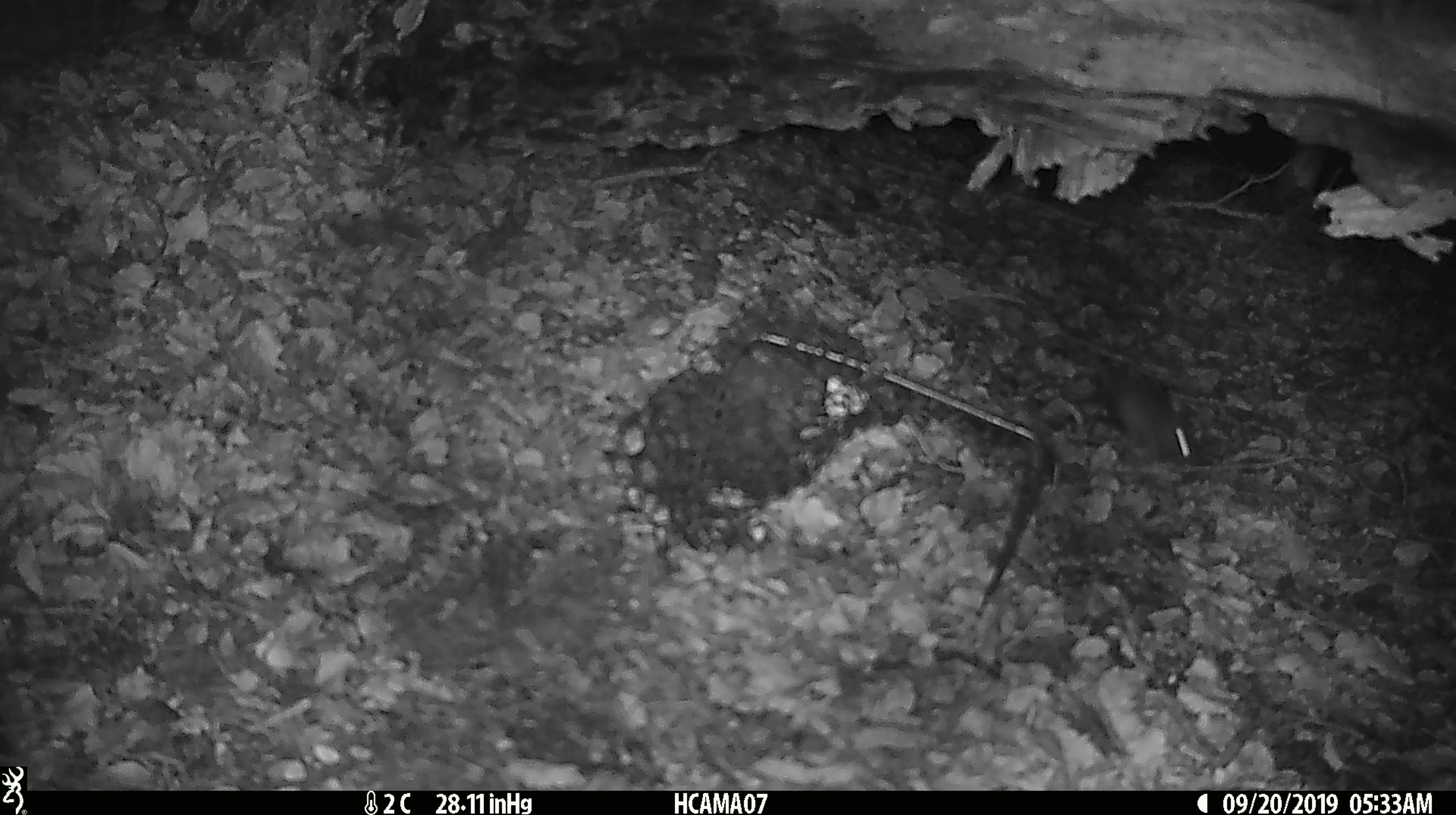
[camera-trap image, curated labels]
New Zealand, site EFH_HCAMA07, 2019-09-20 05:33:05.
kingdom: Animalia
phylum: Chordata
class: Mammalia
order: Rodentia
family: Muridae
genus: Mus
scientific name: Mus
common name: mouse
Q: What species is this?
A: Mouse (Mus).